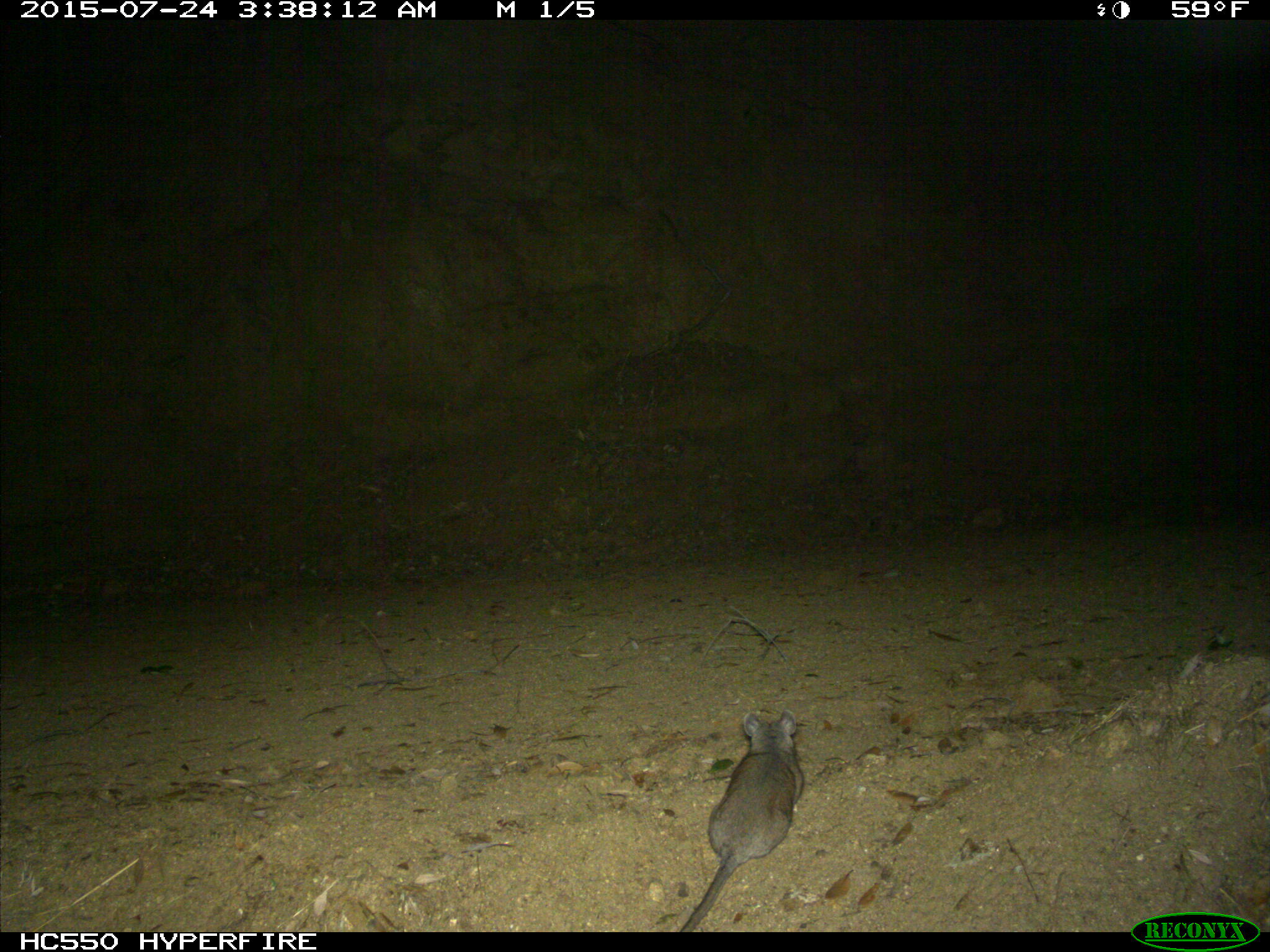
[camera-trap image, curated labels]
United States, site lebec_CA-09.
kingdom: Animalia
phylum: Chordata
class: Mammalia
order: Rodentia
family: Cricetidae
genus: Neotoma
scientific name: Neotoma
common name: pack rat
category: unidentified pack rat